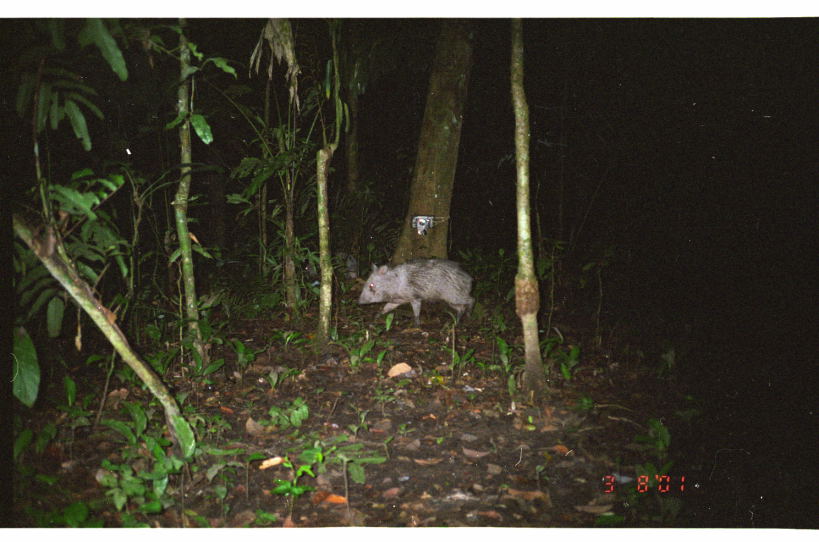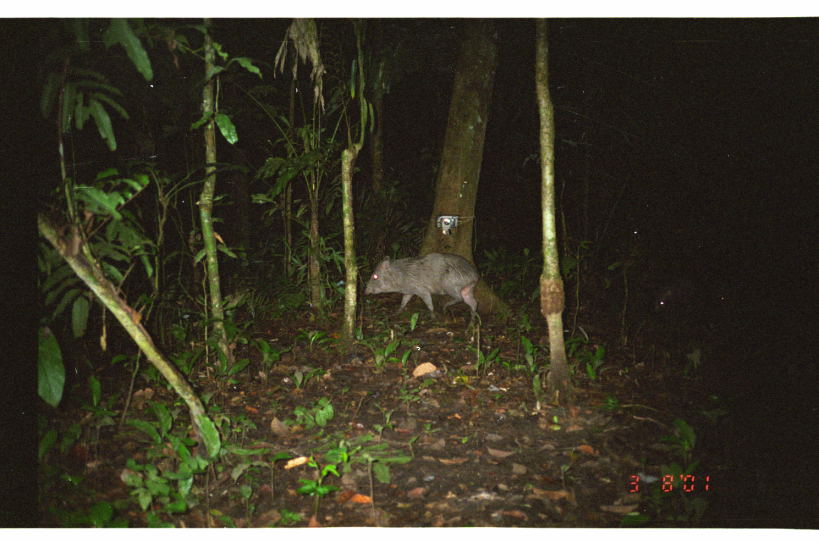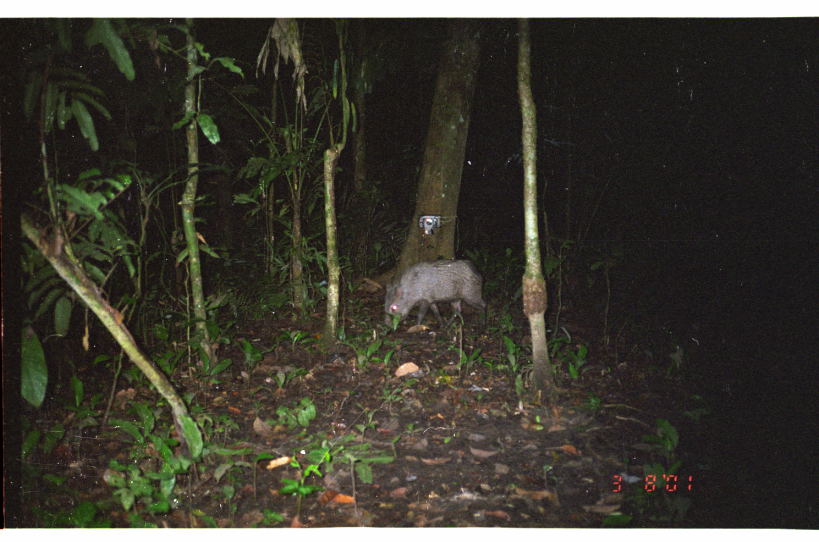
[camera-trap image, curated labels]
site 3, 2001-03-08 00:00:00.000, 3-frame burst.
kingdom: Animalia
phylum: Chordata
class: Mammalia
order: Artiodactyla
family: Tayassuidae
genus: Pecari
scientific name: Pecari tajacu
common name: collared peccary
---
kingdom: Animalia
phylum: Chordata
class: Mammalia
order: Artiodactyla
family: Tayassuidae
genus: Tayassu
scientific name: Tayassu pecari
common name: white-lipped peccary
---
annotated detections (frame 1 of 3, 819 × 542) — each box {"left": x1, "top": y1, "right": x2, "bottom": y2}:
pecari tajacu: {"left": 353, "top": 256, "right": 478, "bottom": 334}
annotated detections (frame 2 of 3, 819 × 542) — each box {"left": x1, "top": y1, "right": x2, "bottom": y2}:
tayassu pecari: {"left": 362, "top": 249, "right": 481, "bottom": 335}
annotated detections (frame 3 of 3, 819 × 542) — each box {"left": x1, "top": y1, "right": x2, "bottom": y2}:
tayassu pecari: {"left": 385, "top": 259, "right": 488, "bottom": 332}